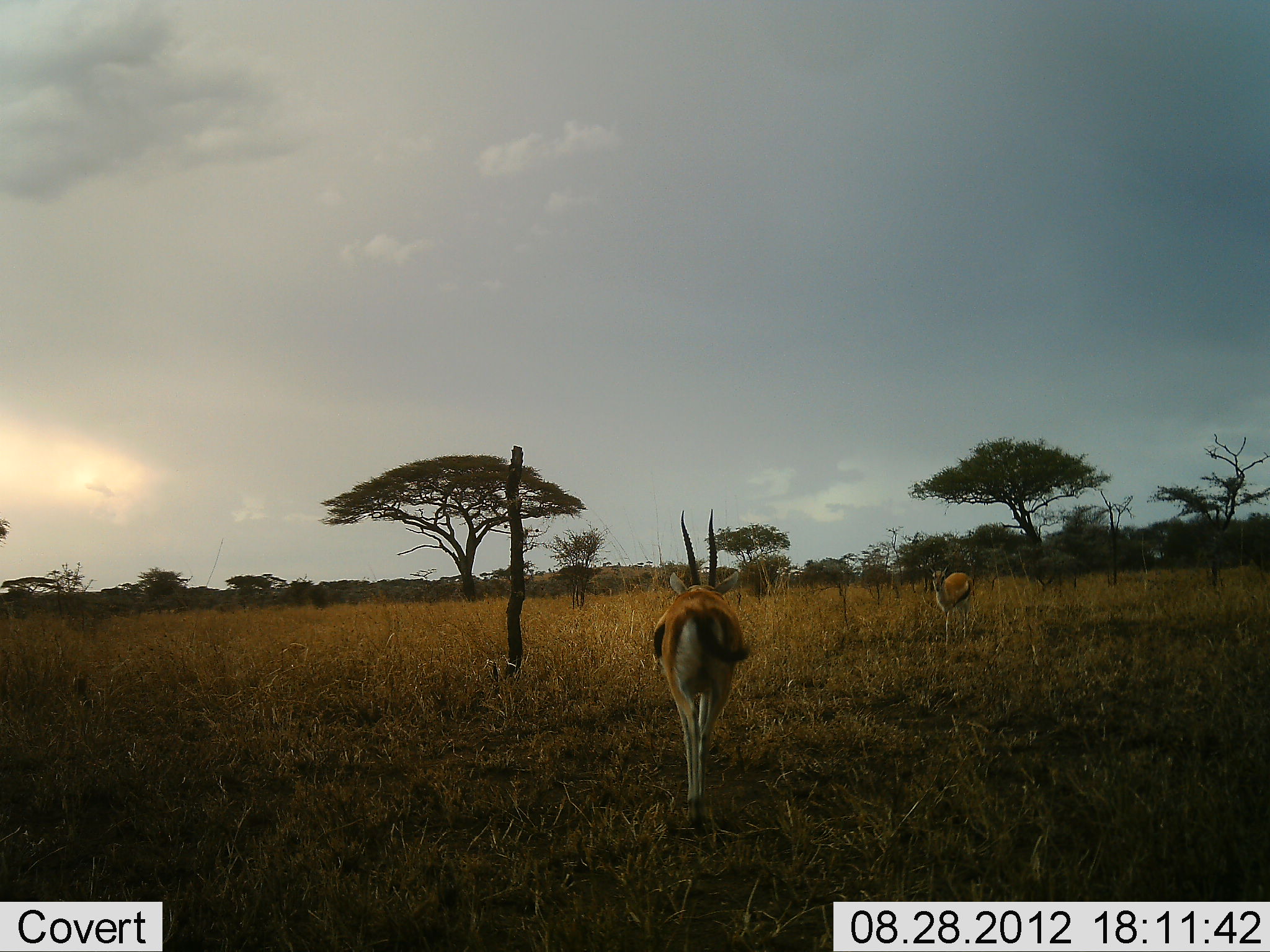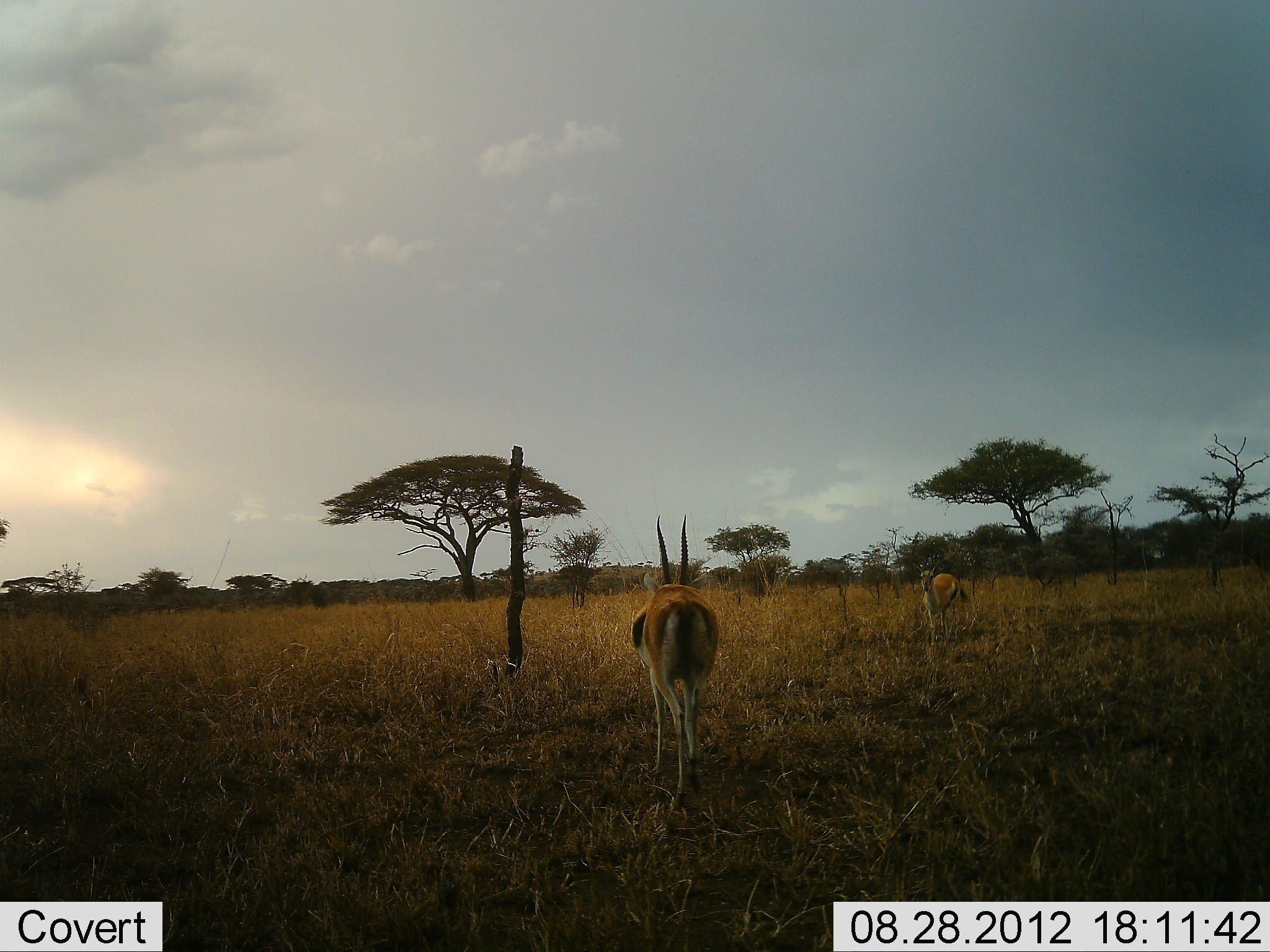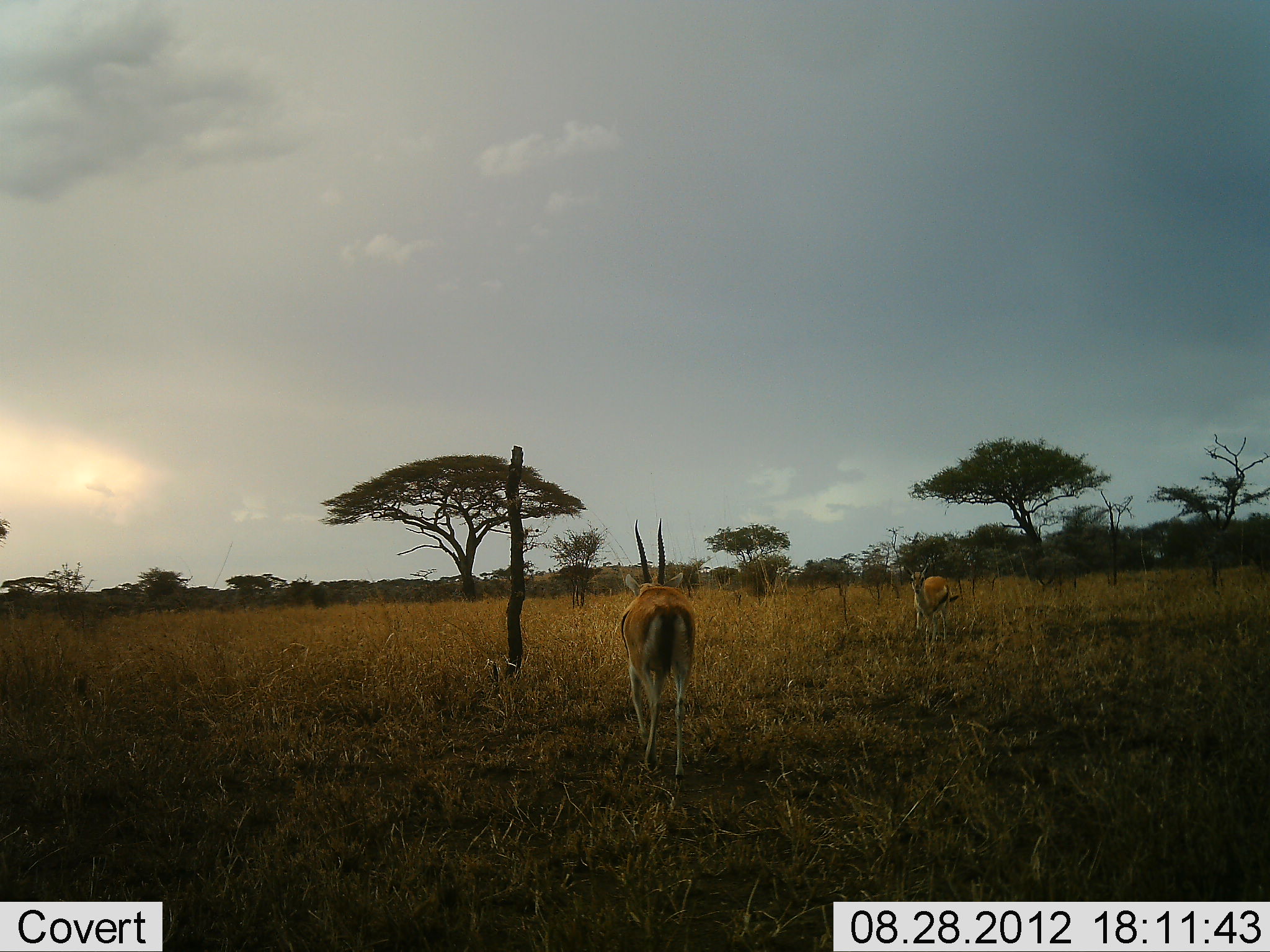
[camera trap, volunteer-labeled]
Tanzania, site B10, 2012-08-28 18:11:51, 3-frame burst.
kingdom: Animalia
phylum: Chordata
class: Mammalia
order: Artiodactyla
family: Bovidae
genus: Eudorcas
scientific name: Eudorcas thomsonii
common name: thomson's gazelle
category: gazellethomsons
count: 2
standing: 10%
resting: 0%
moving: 100%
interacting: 10%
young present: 0%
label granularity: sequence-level